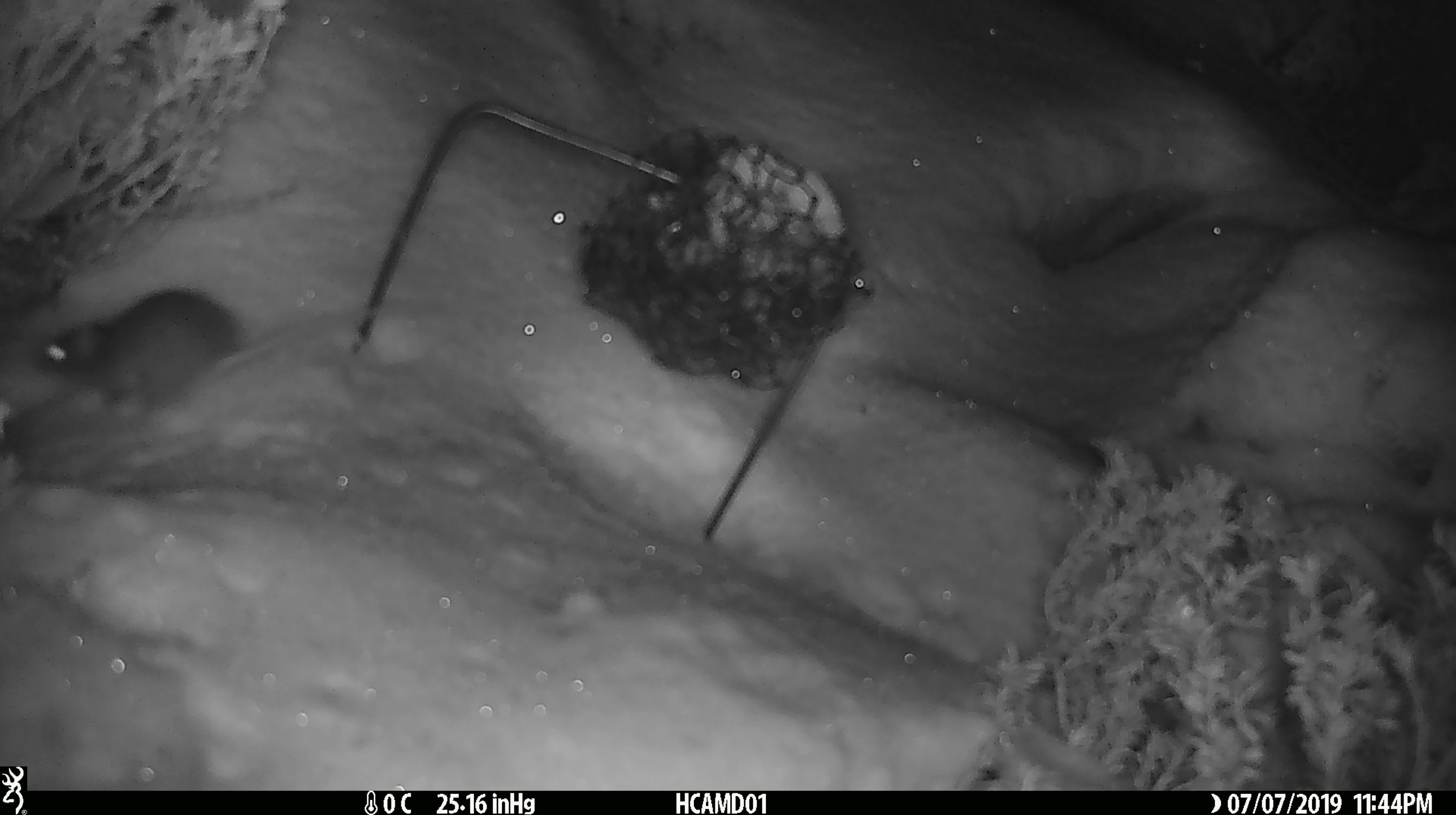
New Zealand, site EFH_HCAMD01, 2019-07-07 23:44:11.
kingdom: Animalia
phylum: Chordata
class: Mammalia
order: Rodentia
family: Muridae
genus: Mus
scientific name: Mus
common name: mouse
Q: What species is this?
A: Mouse (Mus).